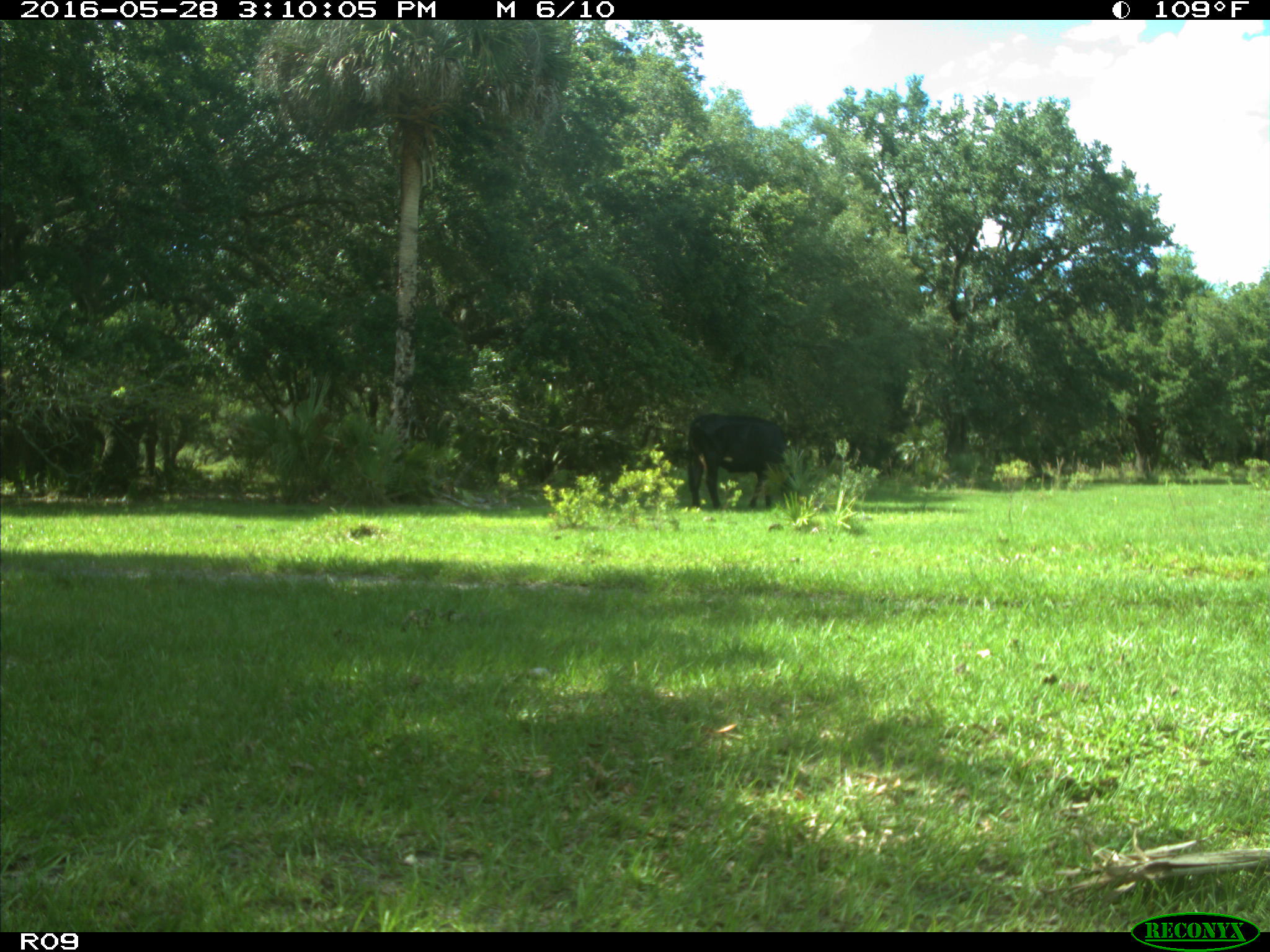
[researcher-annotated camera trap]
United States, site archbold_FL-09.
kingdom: Animalia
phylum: Chordata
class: Mammalia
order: Artiodactyla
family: Bovidae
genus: Bos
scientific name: Bos taurus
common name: domestic cow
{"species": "Bos taurus (domestic cow)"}